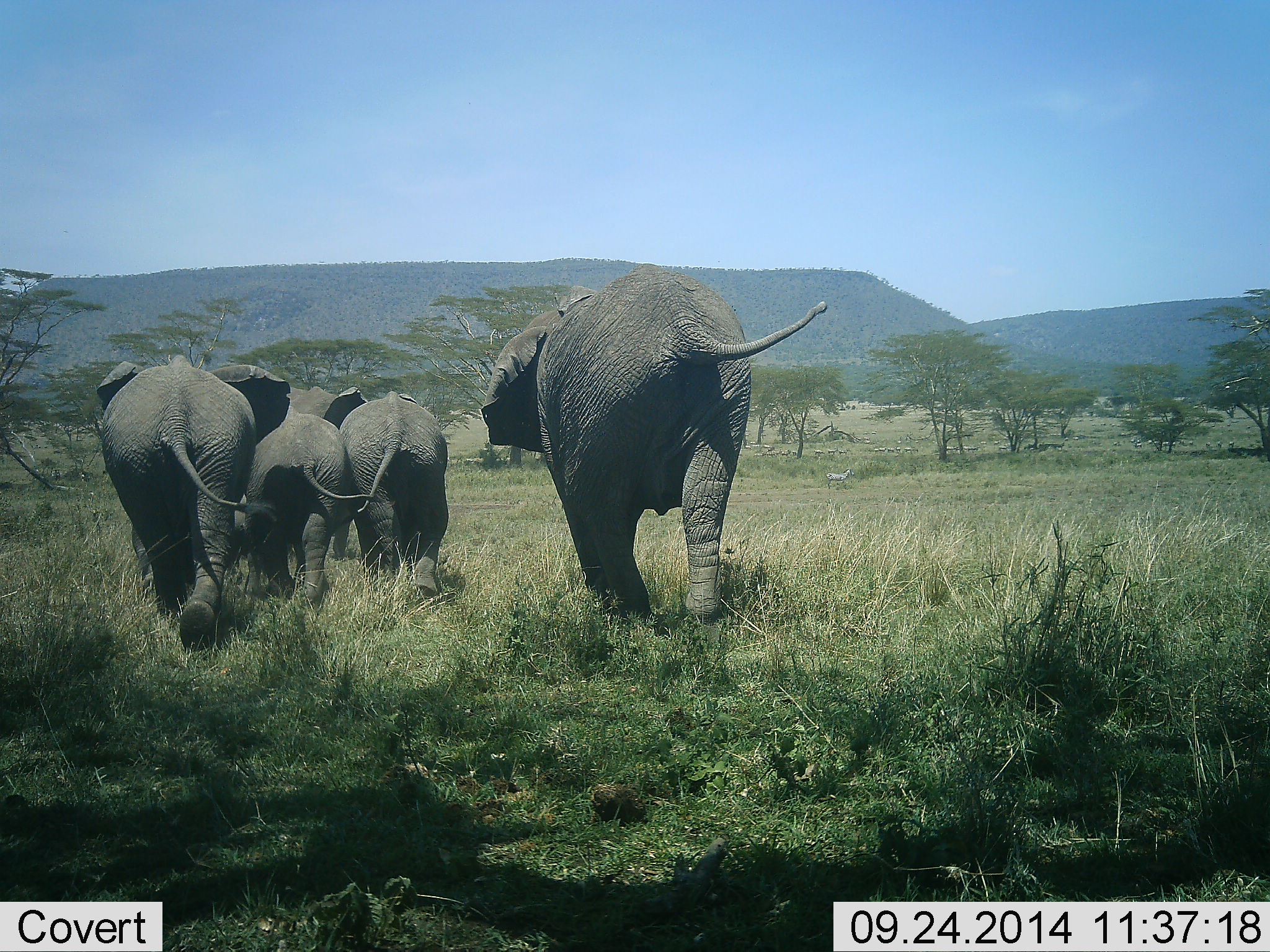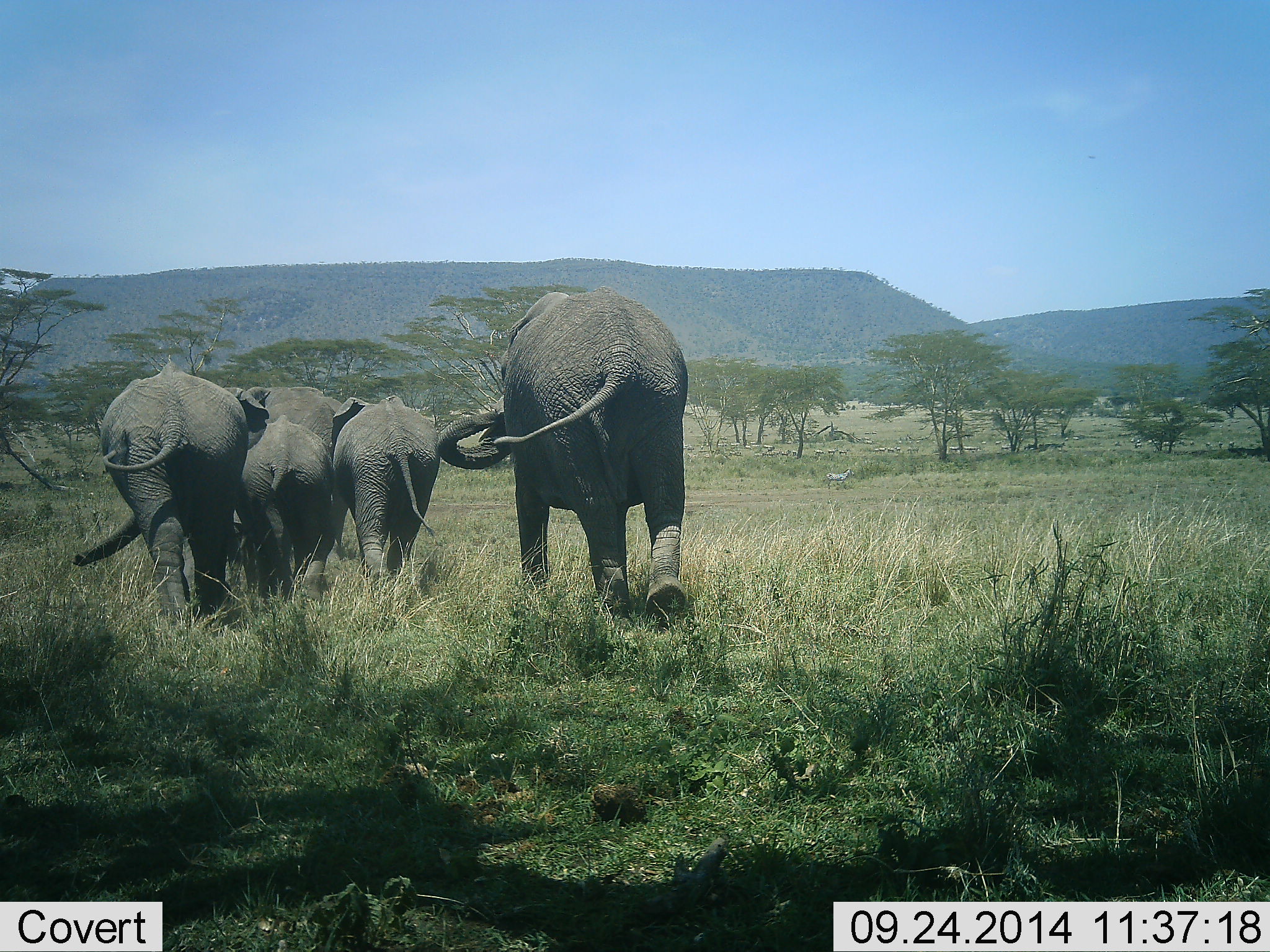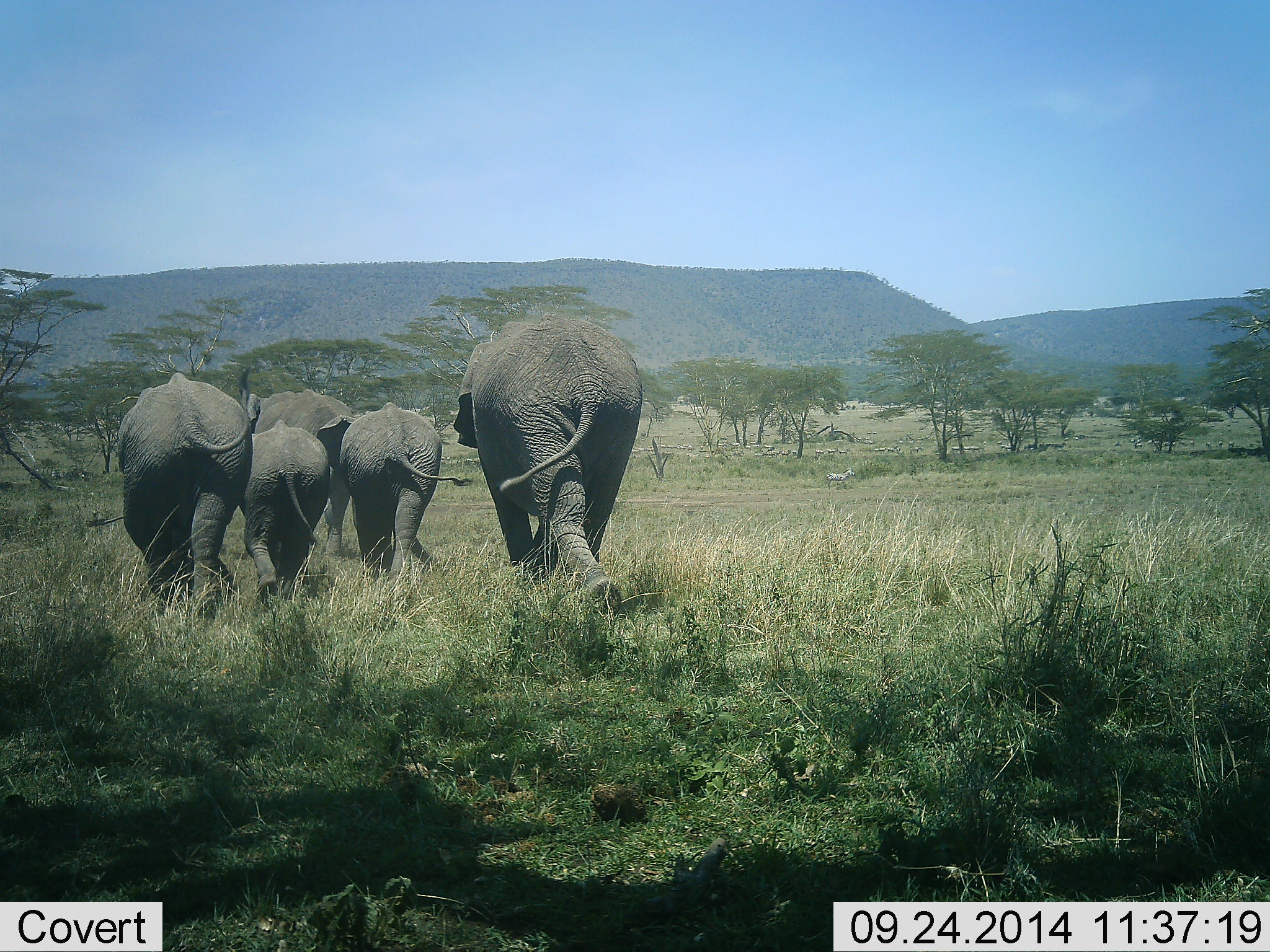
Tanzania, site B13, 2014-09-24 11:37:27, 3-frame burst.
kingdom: Animalia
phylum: Chordata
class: Mammalia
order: Proboscidea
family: Elephantidae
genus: Loxodonta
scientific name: Loxodonta africana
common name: african bush elephant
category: elephant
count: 4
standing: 9%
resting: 0%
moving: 100%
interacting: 0%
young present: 18%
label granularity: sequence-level